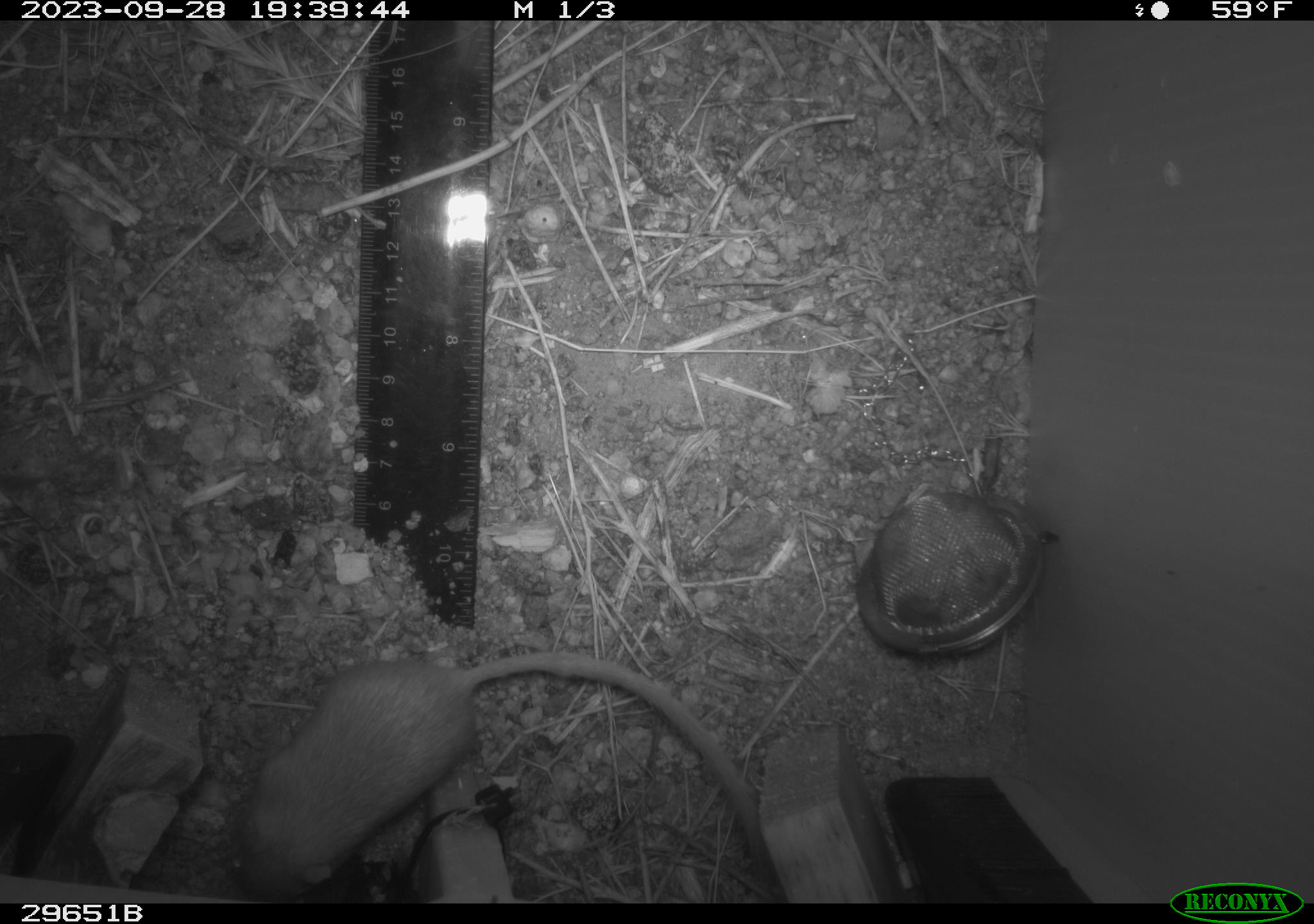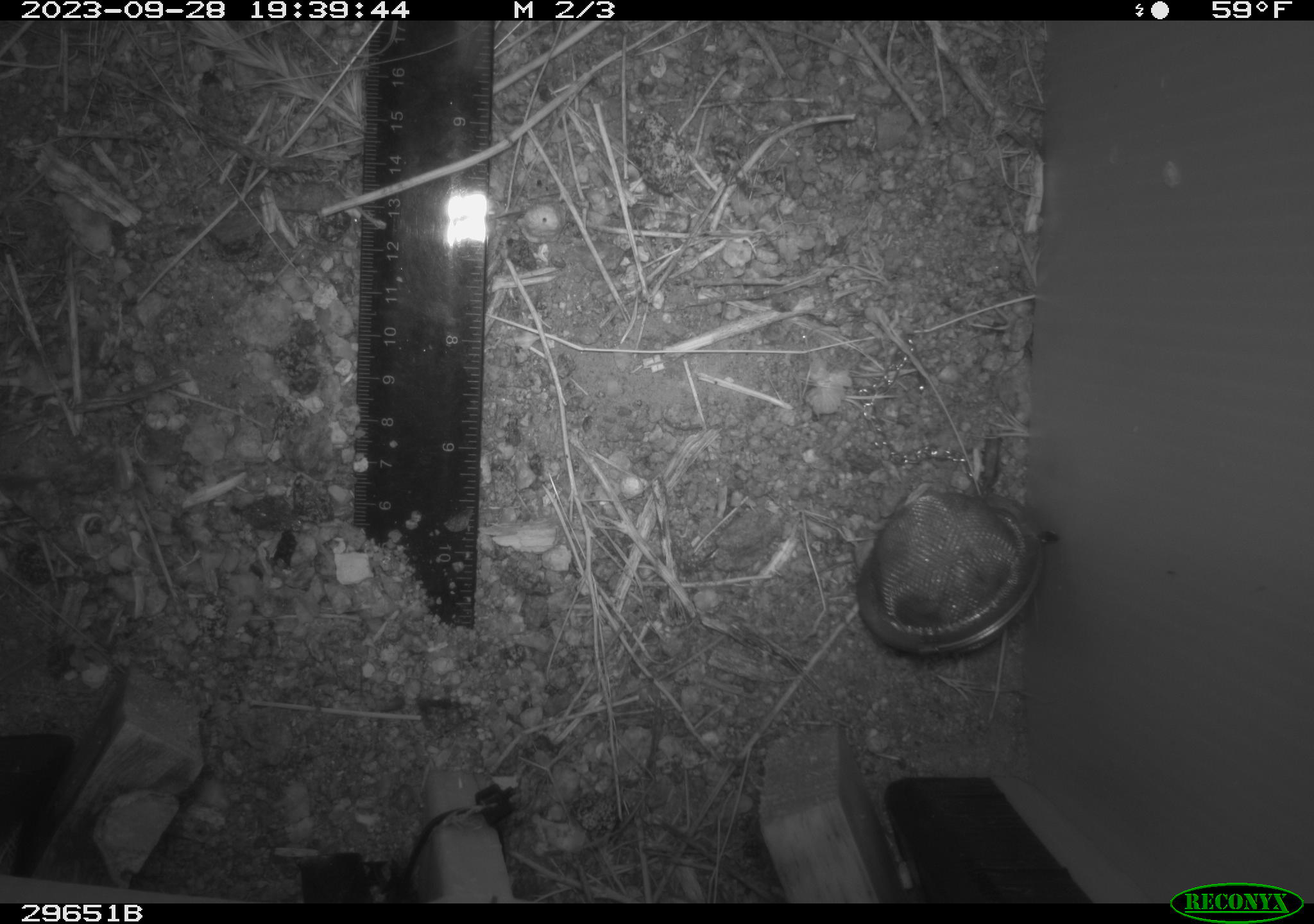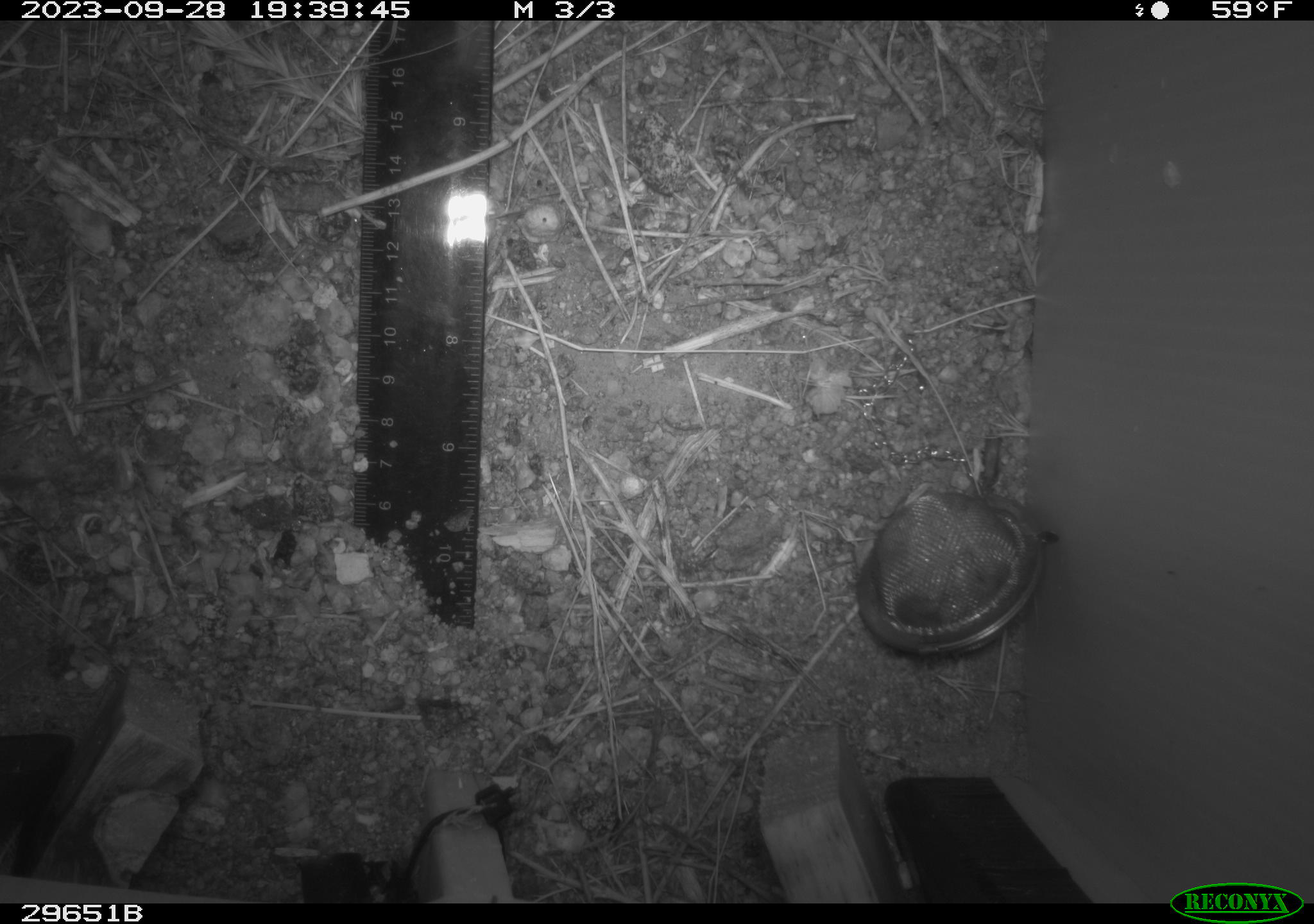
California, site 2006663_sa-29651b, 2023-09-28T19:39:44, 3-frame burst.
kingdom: Animalia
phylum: Chordata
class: Mammalia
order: Rodentia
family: Heteromyidae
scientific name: Heteromyidae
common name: kangaroo rats and pocket mice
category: heteromyidae family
Heteromyidae family (kangaroo rats and pocket mice) (Heteromyidae).